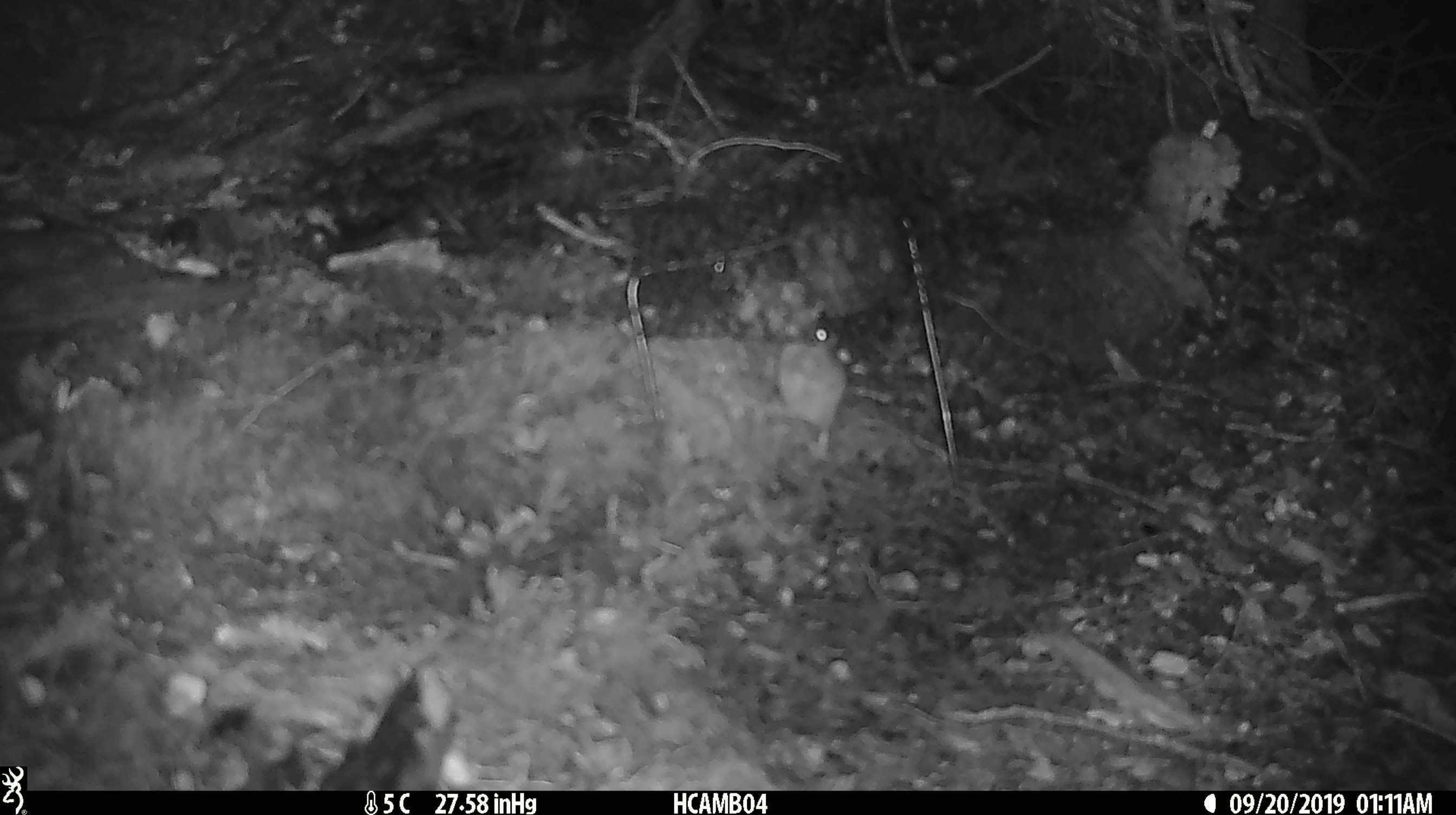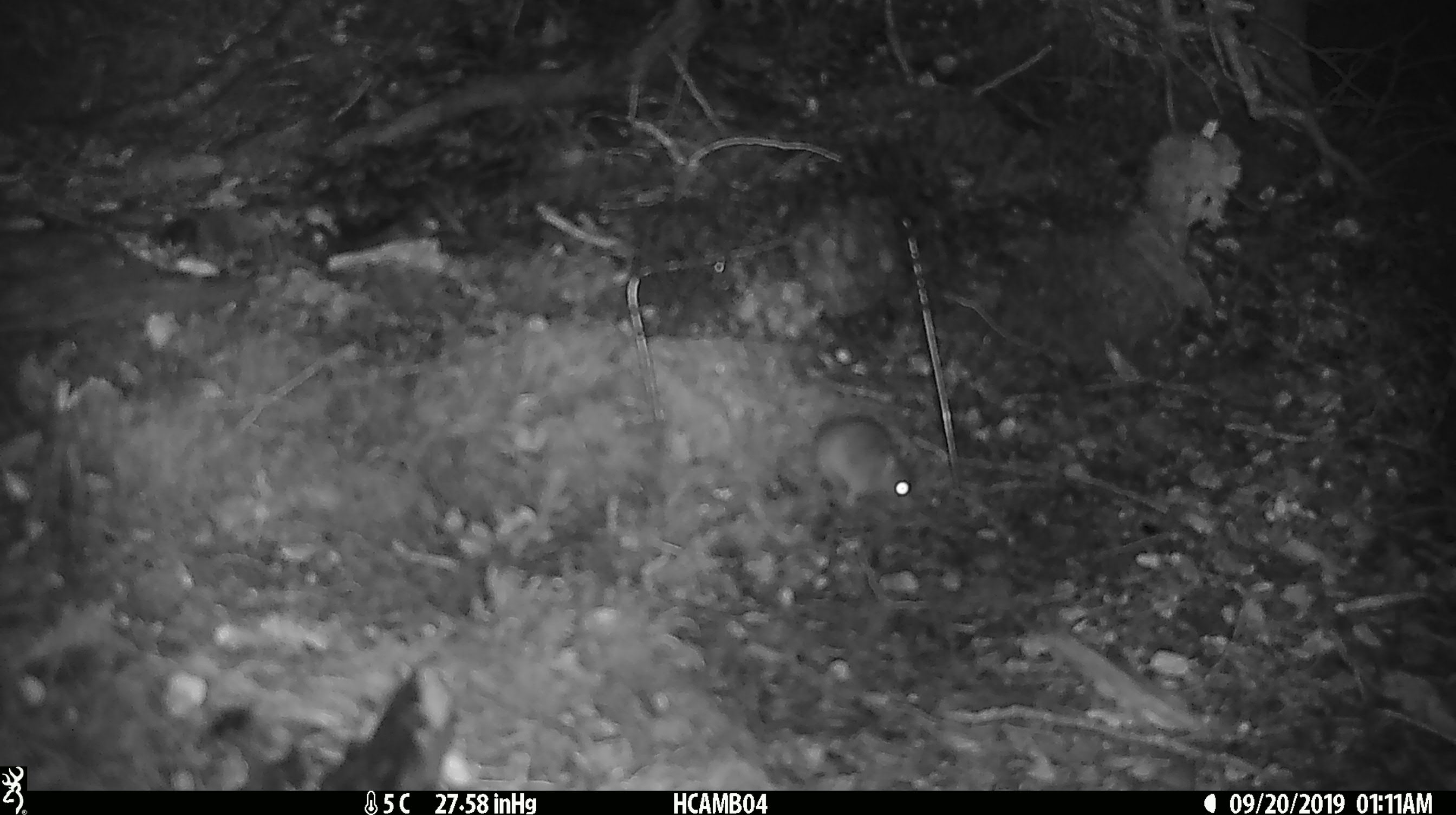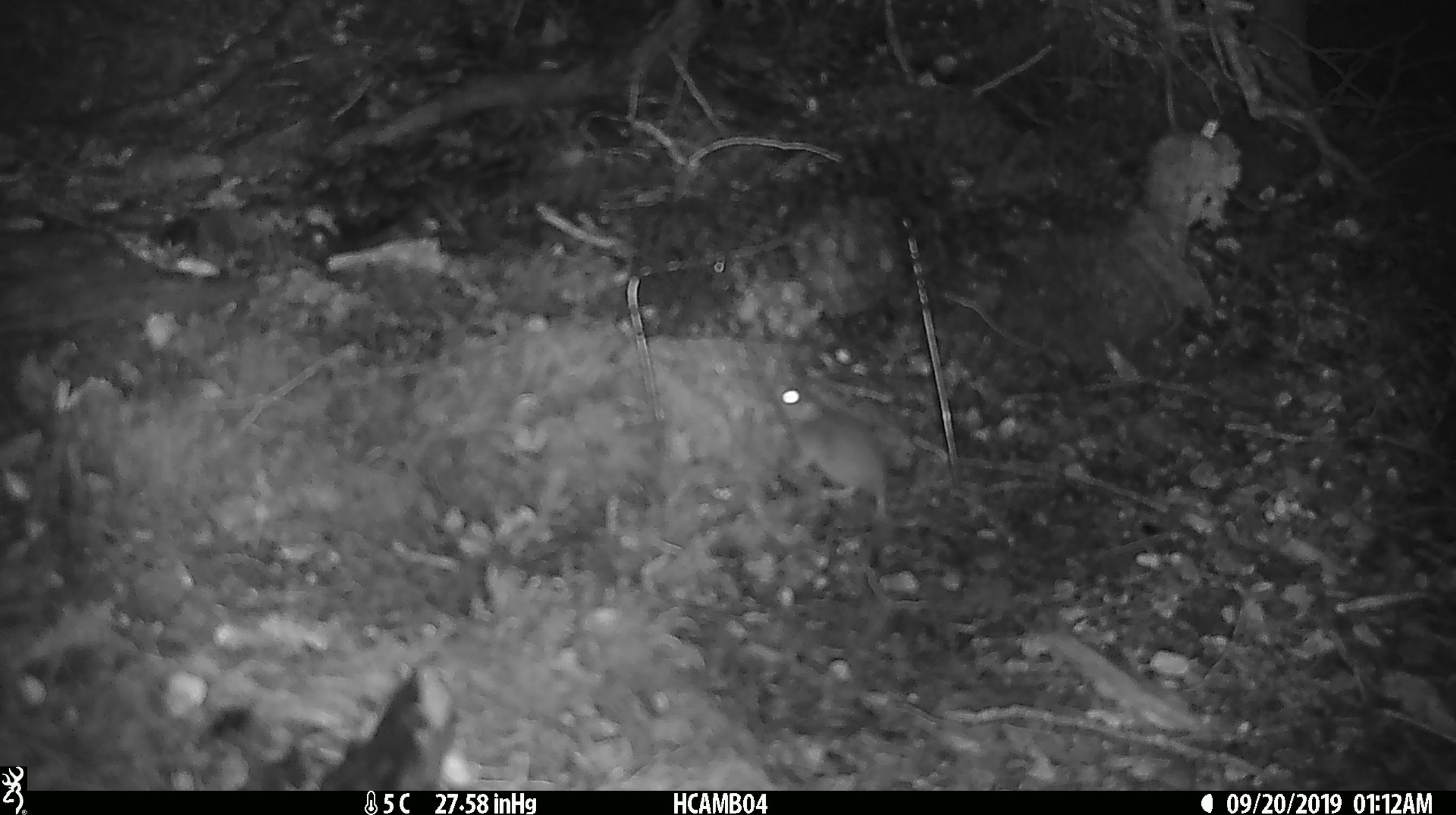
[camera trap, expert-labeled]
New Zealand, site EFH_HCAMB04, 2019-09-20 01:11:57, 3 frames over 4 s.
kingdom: Animalia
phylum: Chordata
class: Mammalia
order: Rodentia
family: Muridae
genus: Mus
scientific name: Mus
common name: mouse